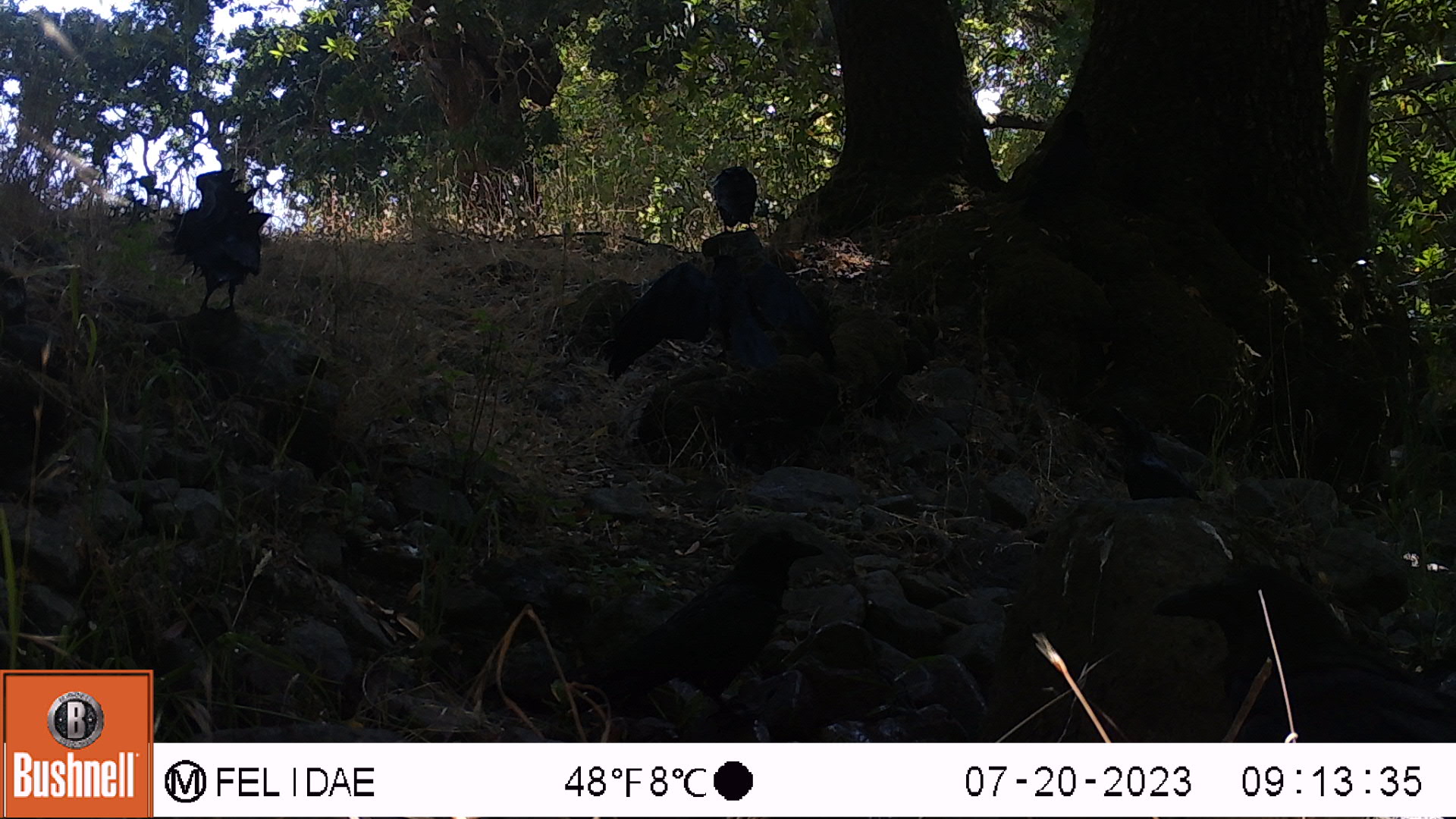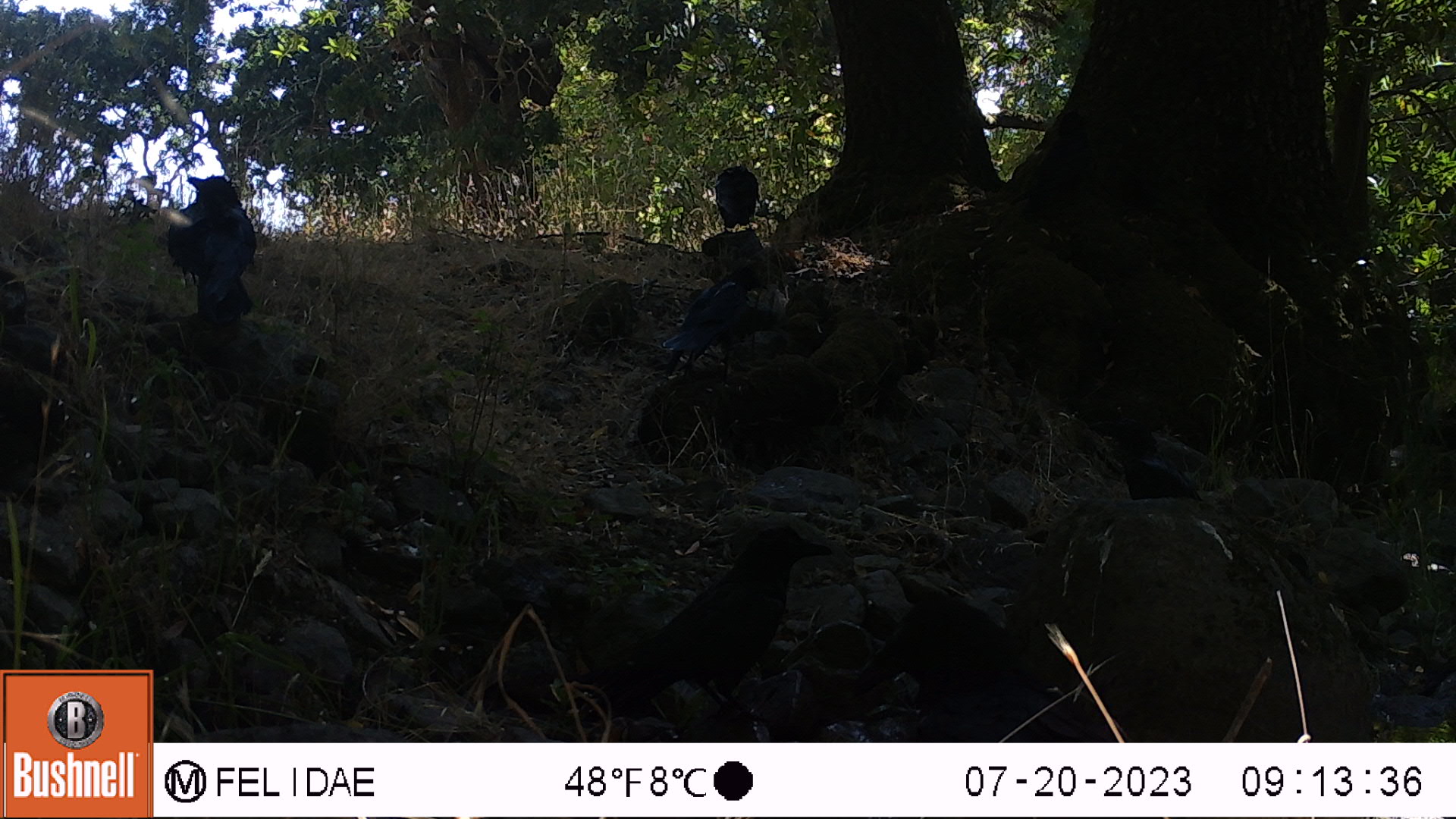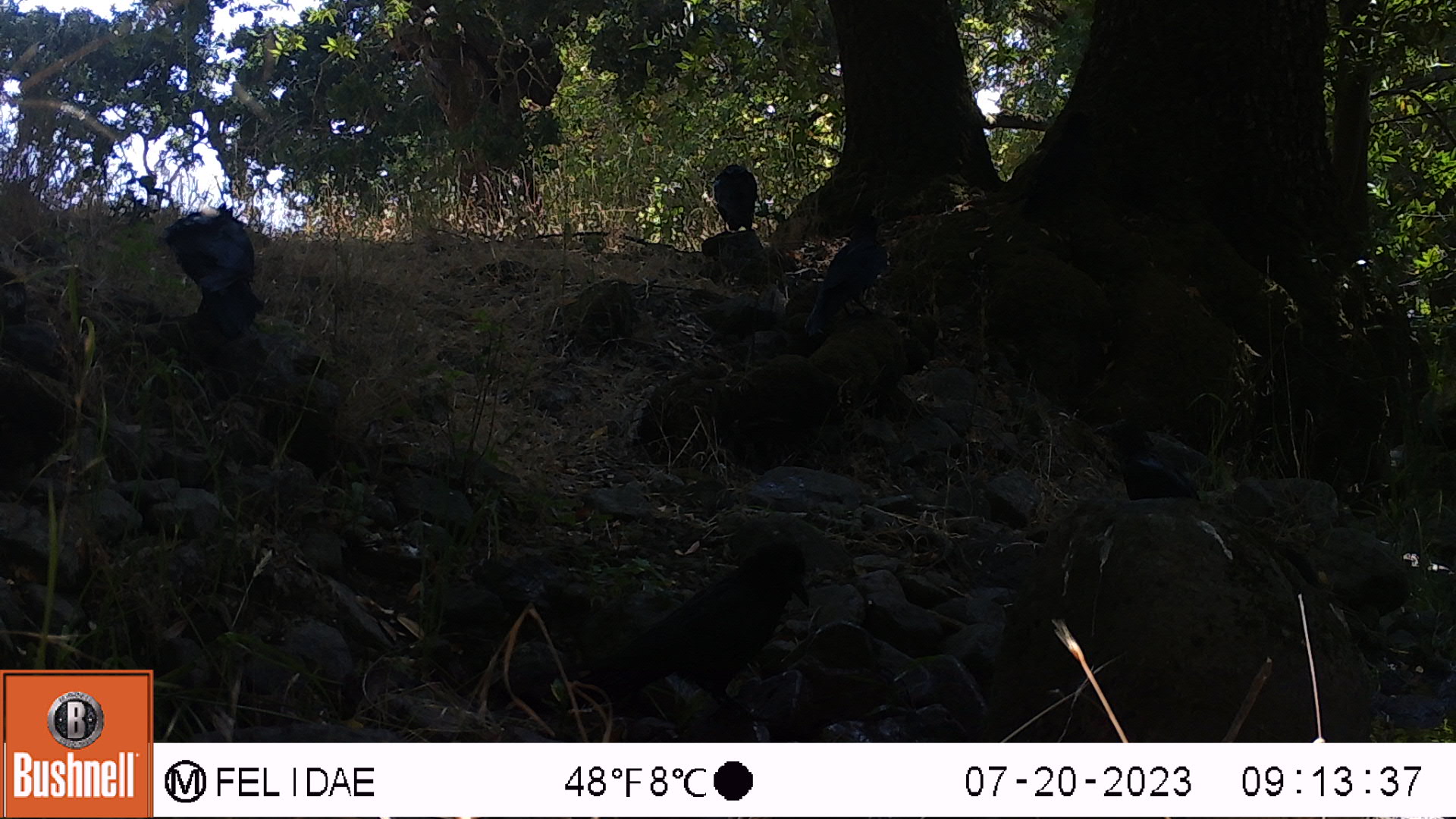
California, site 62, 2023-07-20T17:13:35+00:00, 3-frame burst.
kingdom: Animalia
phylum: Chordata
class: Aves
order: Passeriformes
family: Corvidae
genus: Corvus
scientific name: Corvus brachyrhynchos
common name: american crow